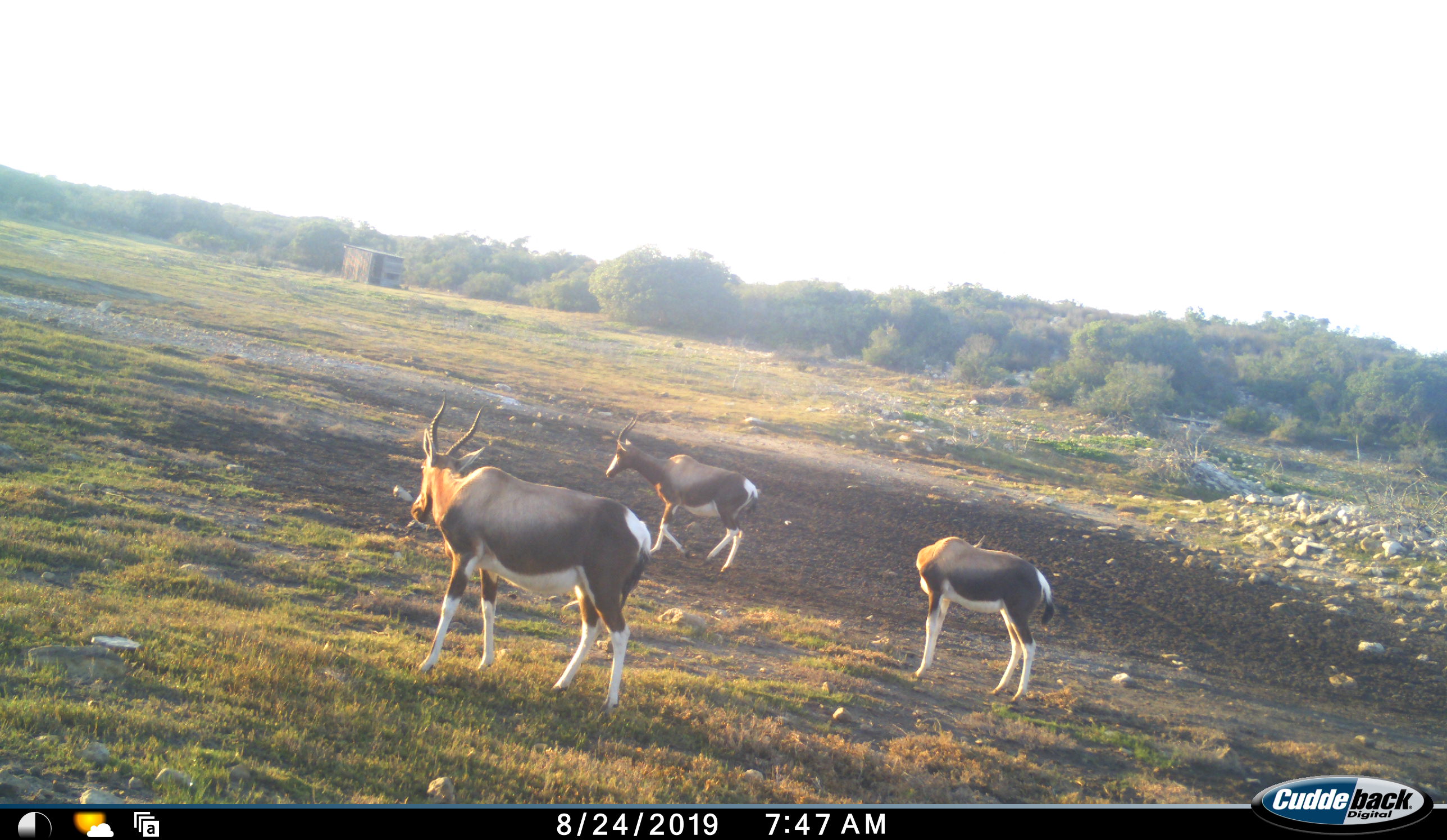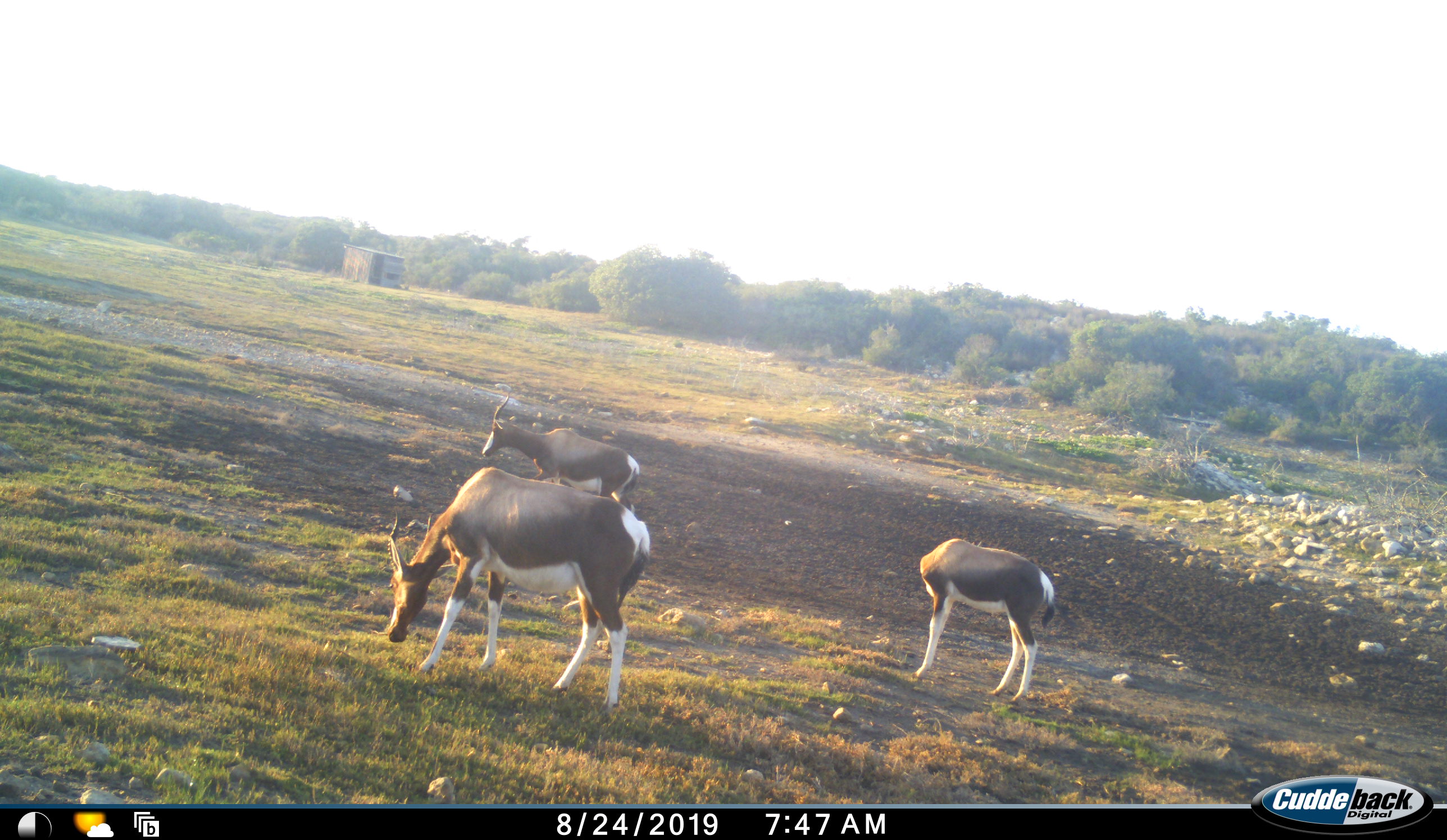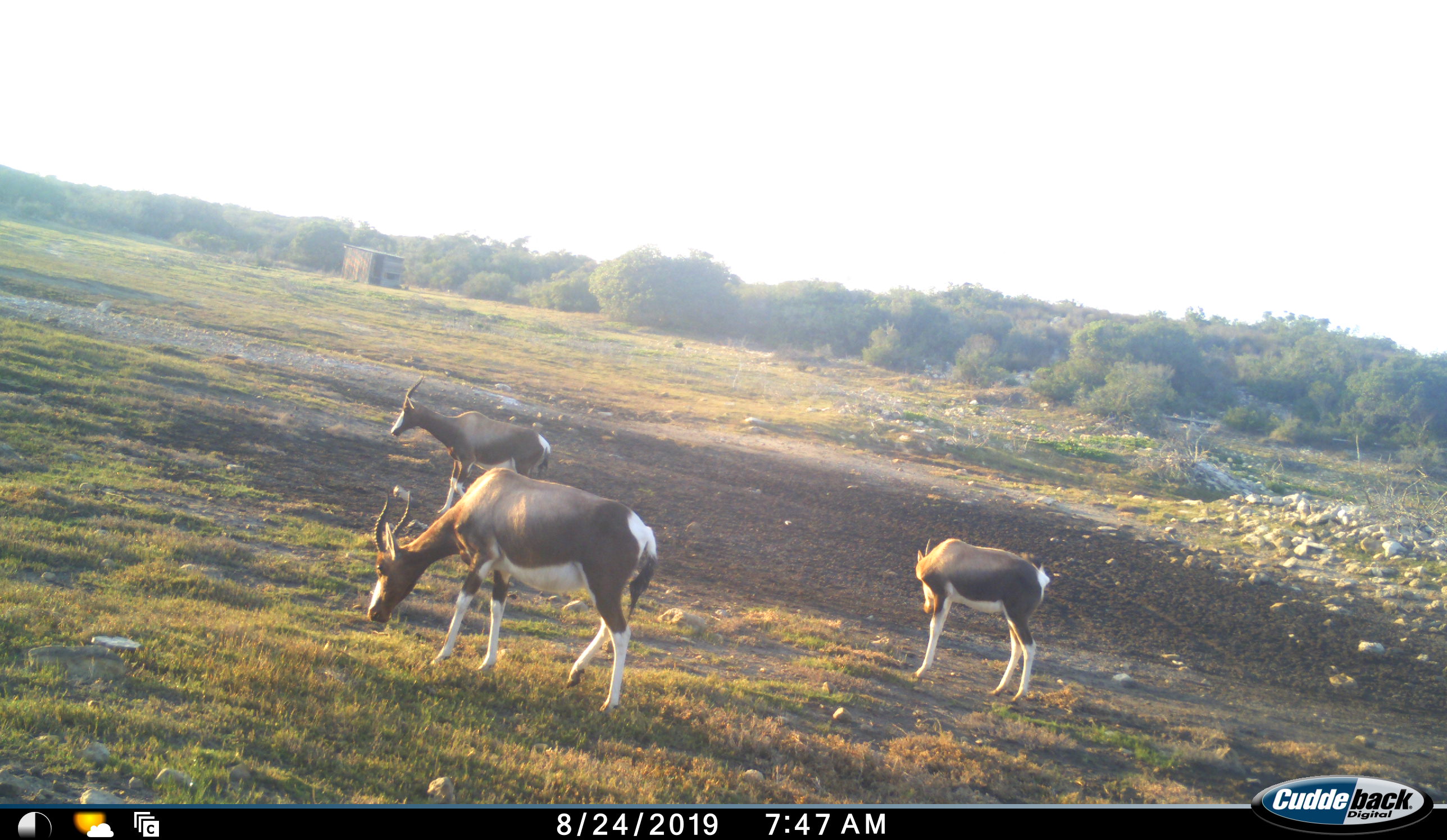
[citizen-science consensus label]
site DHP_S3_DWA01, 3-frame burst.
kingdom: Animalia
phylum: Chordata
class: Mammalia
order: Artiodactyla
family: Bovidae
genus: Damaliscus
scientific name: Damaliscus pygargus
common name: bontebok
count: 3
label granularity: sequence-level